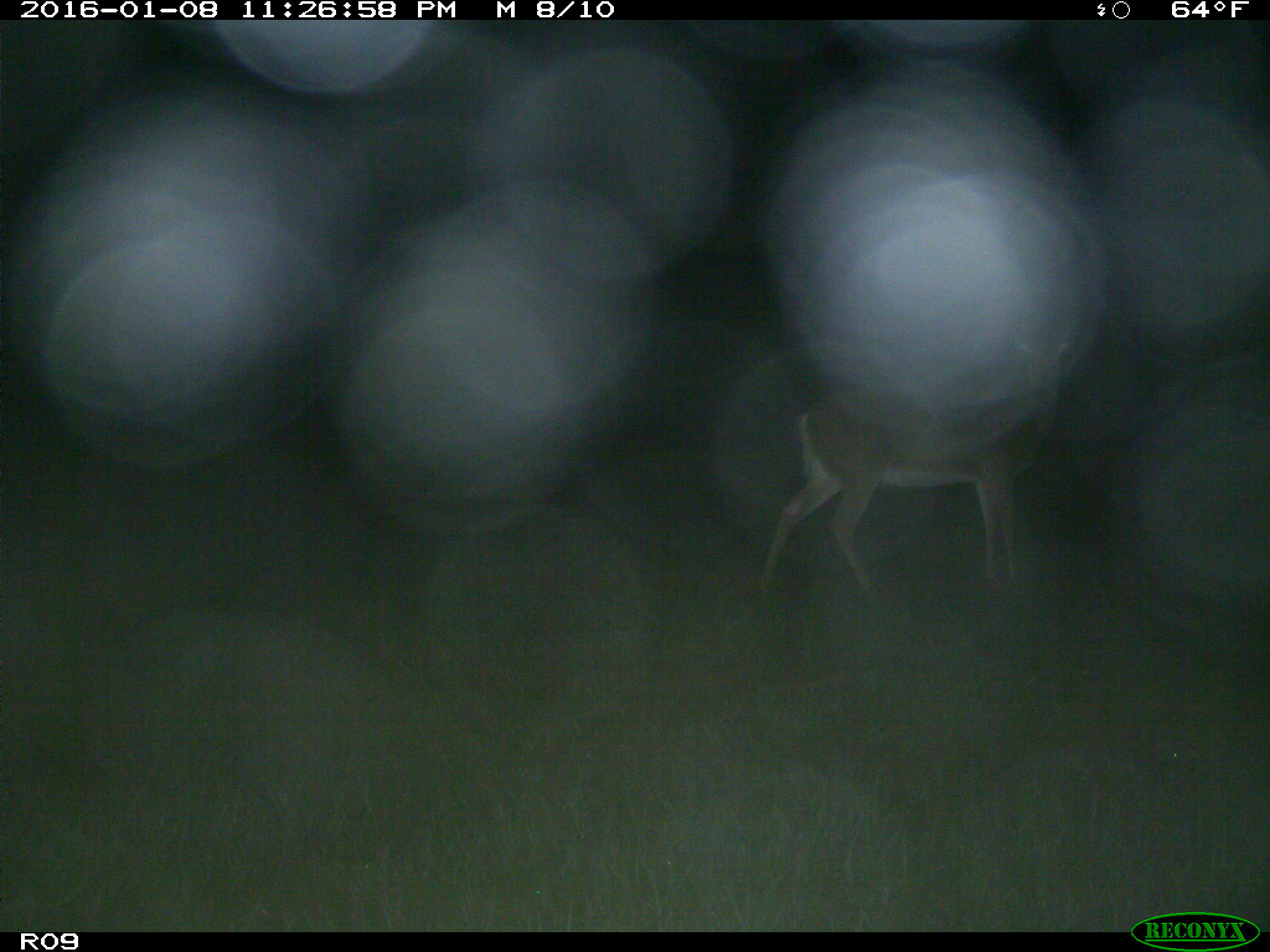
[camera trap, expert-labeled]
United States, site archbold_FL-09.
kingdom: Animalia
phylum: Chordata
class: Mammalia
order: Artiodactyla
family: Cervidae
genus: Odocoileus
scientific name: Odocoileus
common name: deer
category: unidentified deer